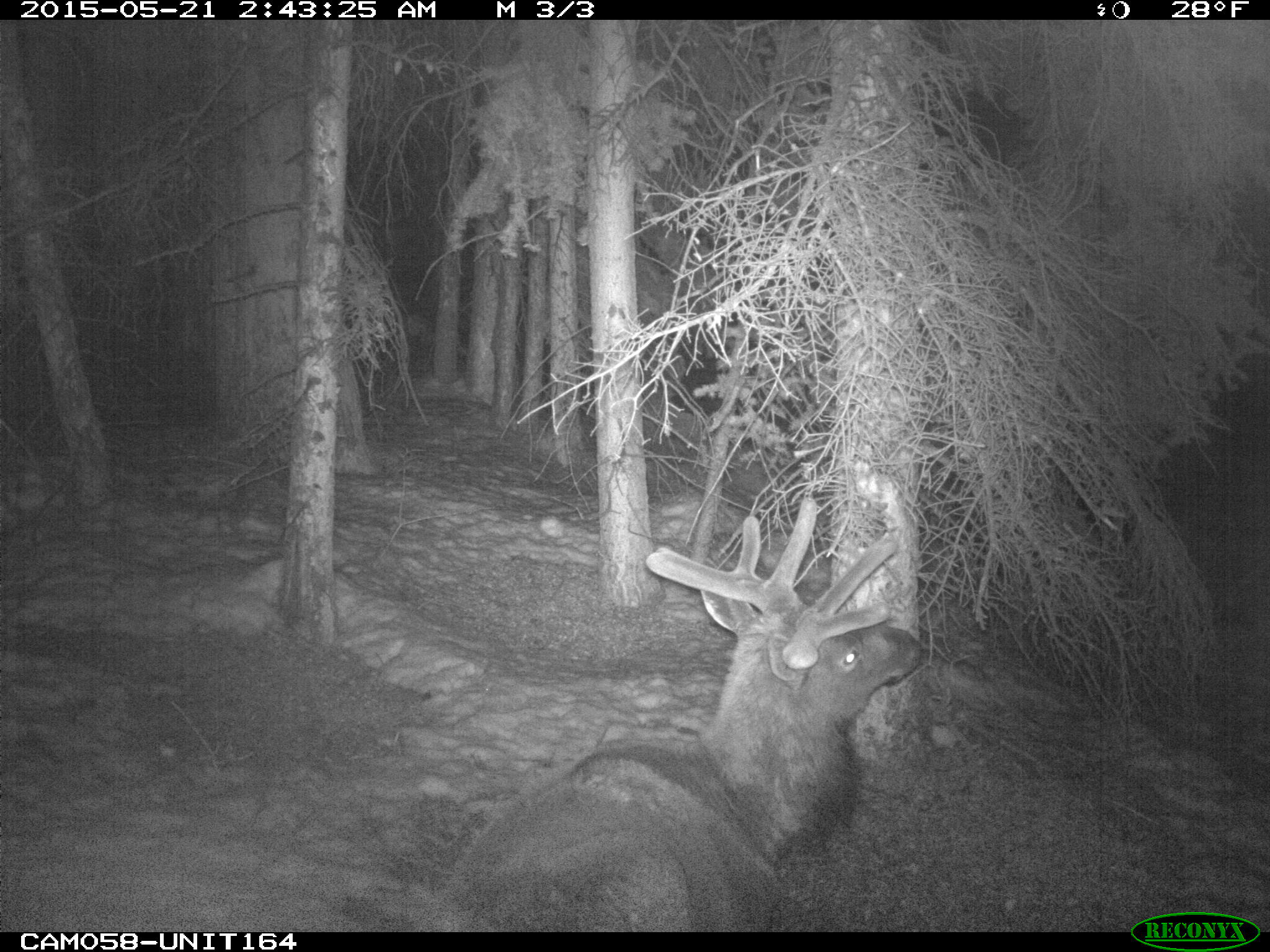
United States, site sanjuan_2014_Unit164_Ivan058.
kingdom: Animalia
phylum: Chordata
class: Mammalia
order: Artiodactyla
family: Cervidae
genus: Cervus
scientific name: Cervus elaphus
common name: red deer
Cervus elaphus (red deer).